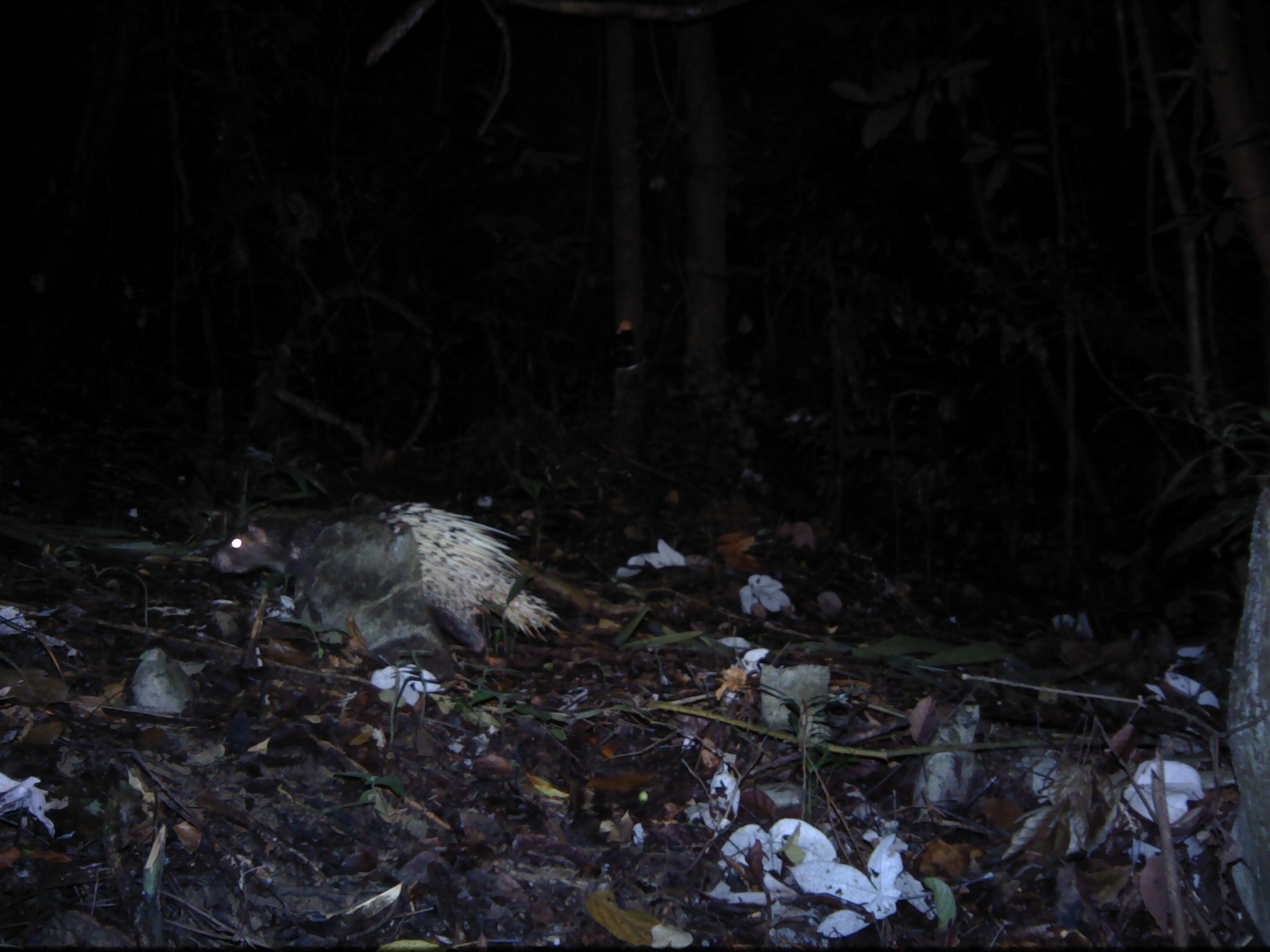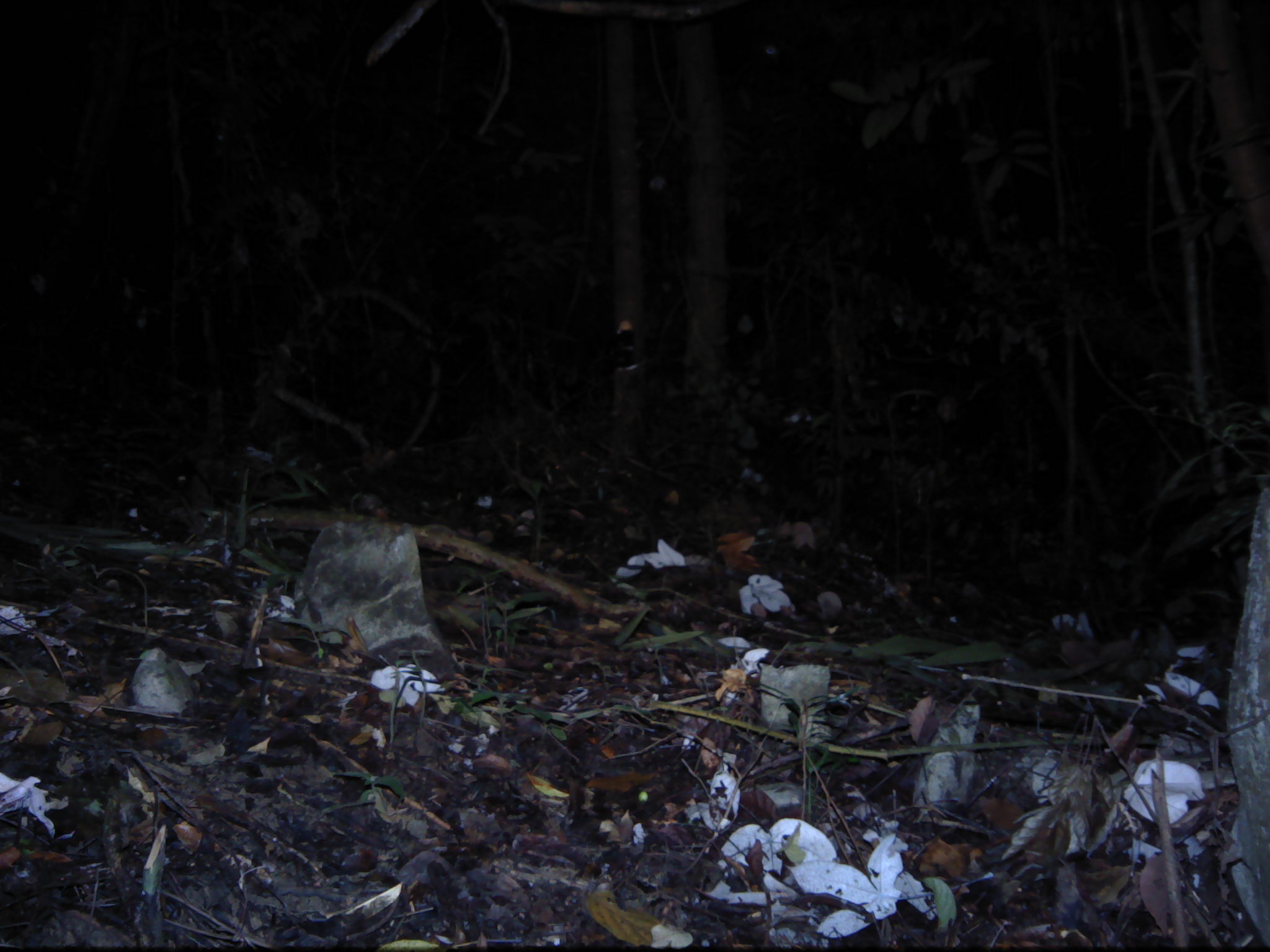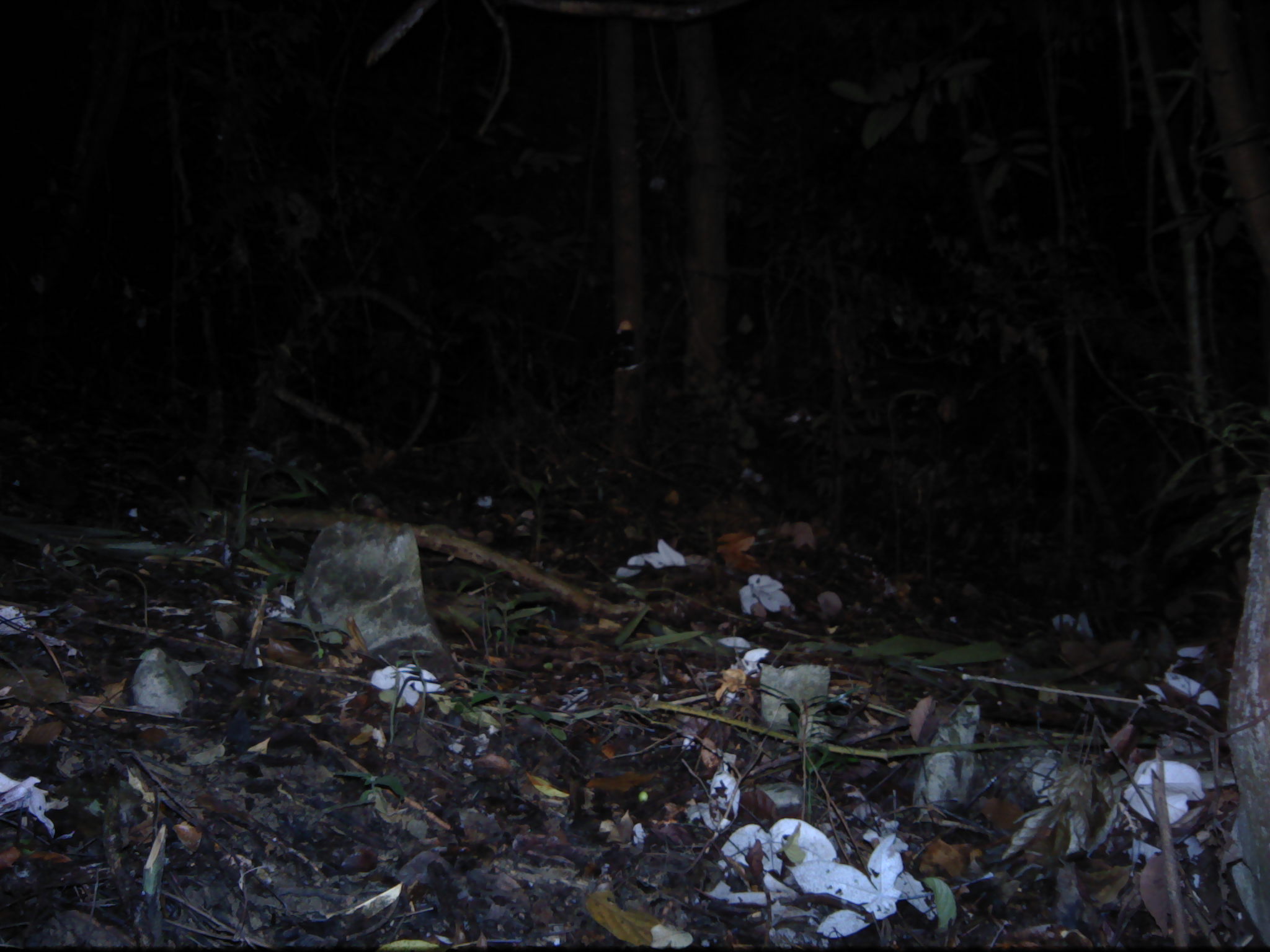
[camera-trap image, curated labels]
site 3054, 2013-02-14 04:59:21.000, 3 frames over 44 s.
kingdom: Animalia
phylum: Chordata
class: Mammalia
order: Rodentia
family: Hystricidae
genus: Hystrix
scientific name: Hystrix brachyura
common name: east asian porcupine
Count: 1.